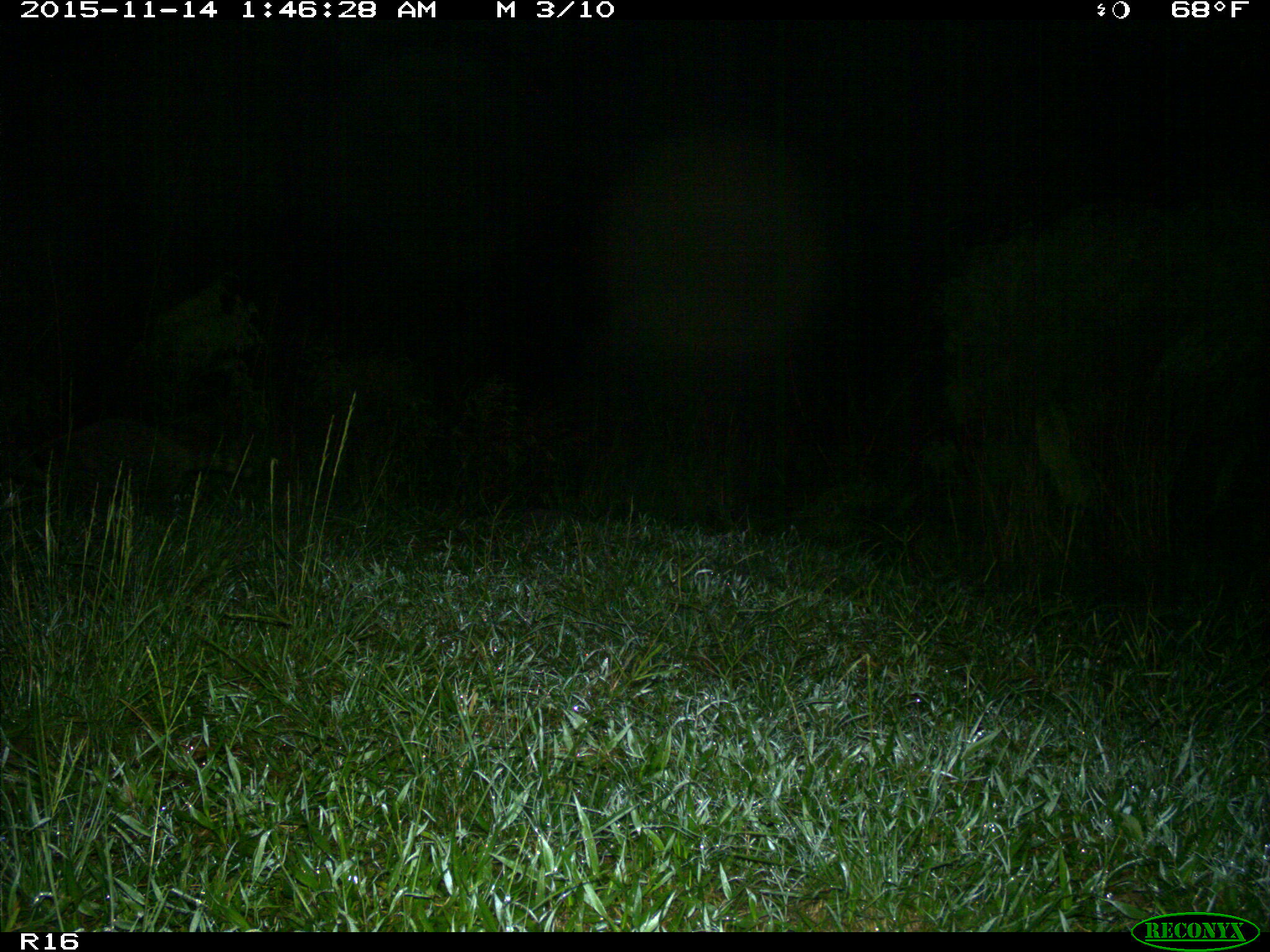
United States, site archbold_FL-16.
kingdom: Animalia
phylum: Chordata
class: Mammalia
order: Carnivora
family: Procyonidae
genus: Procyon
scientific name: Procyon lotor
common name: common raccoon